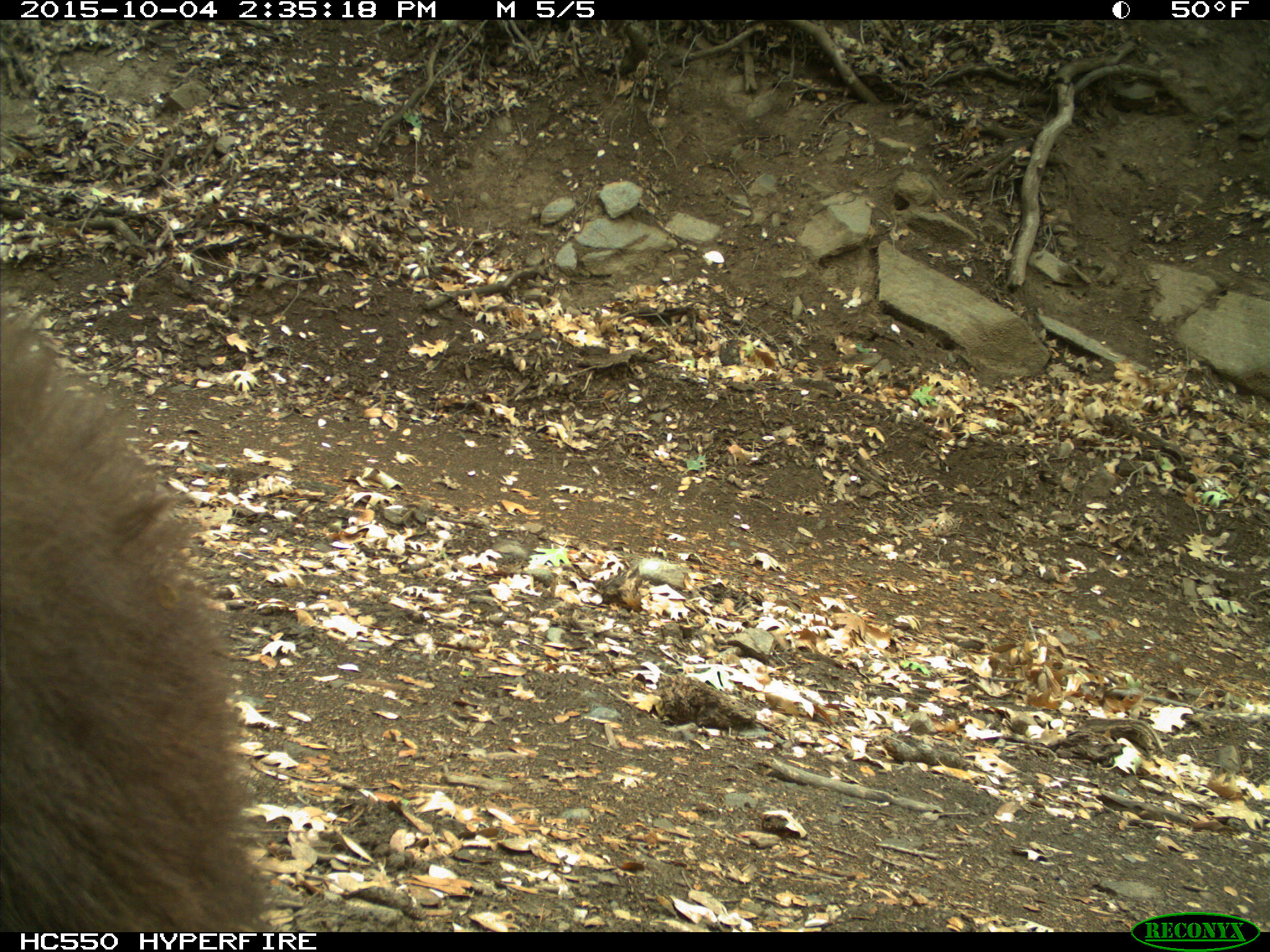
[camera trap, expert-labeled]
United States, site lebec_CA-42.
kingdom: Animalia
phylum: Chordata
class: Mammalia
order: Carnivora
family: Ursidae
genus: Ursus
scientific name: Ursus americanus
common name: american black bear